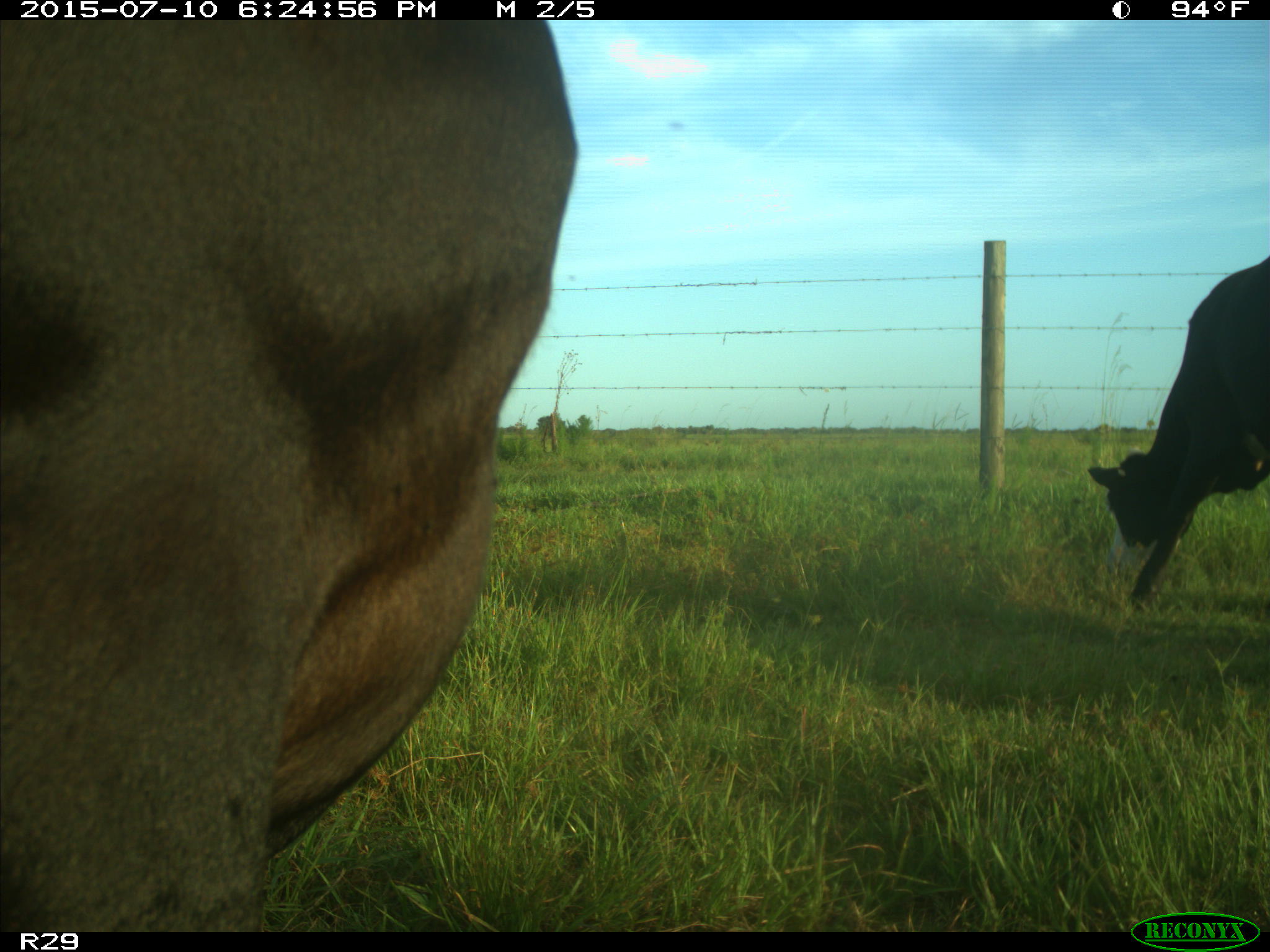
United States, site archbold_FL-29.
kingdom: Animalia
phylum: Chordata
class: Mammalia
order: Artiodactyla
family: Bovidae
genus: Bos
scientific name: Bos taurus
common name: domestic cow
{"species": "Bos taurus (domestic cow)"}